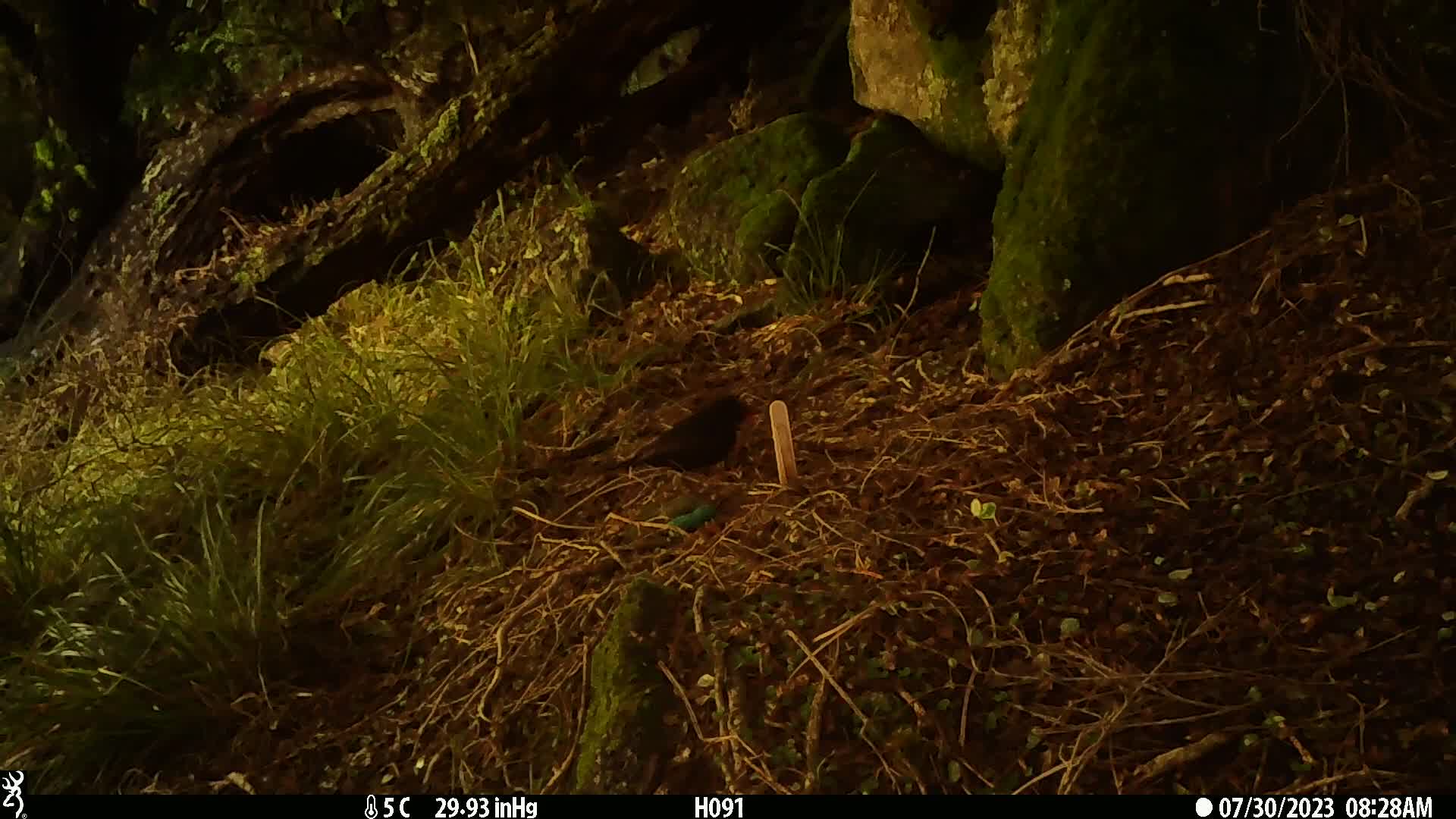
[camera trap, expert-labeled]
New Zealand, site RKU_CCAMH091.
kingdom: Animalia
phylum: Chordata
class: Aves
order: Passeriformes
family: Turdidae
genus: Turdus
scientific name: Turdus merula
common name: eurasian blackbird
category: blackbird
Blackbird (eurasian blackbird) (Turdus merula).